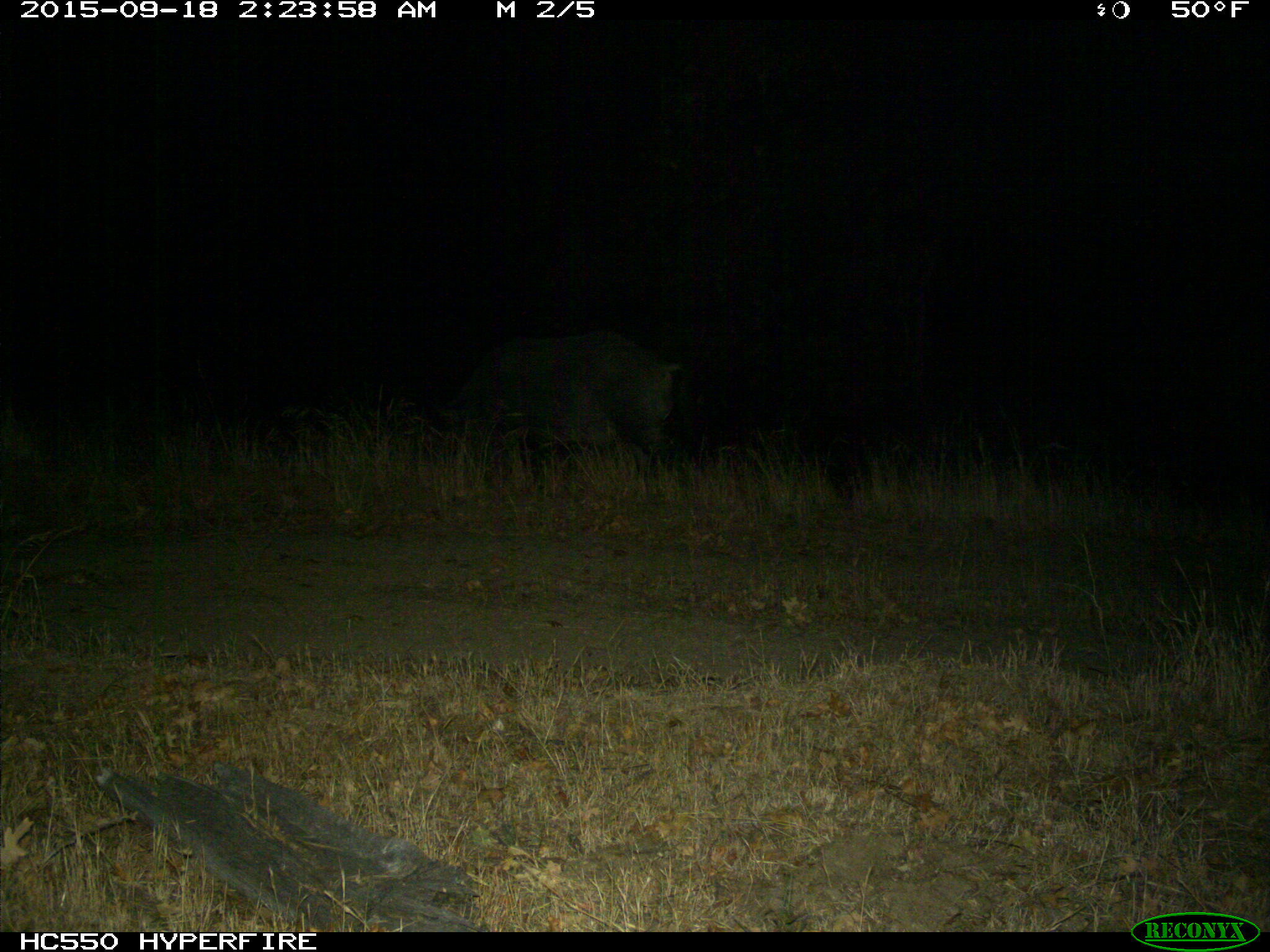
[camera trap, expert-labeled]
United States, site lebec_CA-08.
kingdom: Animalia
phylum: Chordata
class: Mammalia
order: Artiodactyla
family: Suidae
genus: Sus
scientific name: Sus scrofa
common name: wild boar